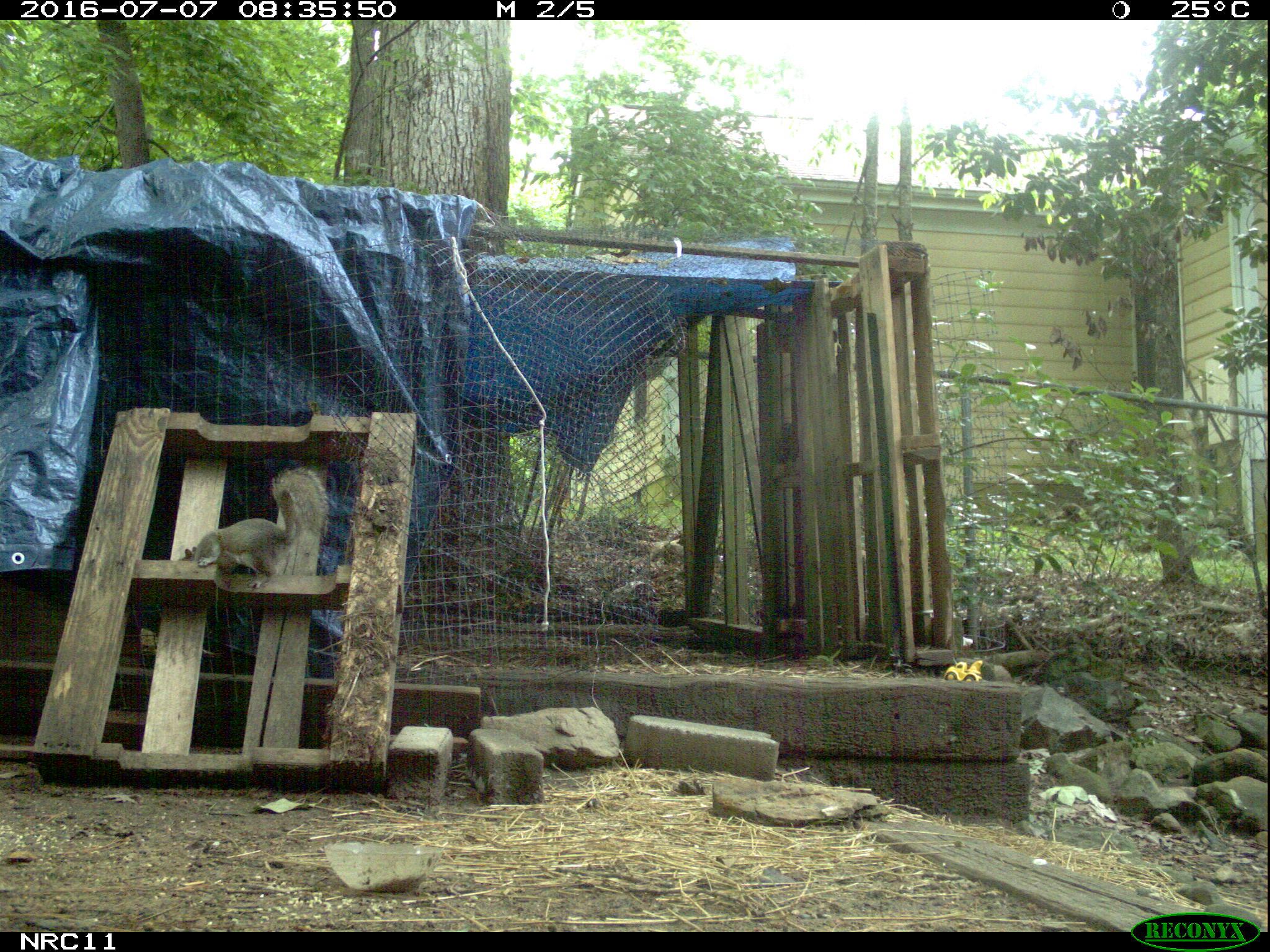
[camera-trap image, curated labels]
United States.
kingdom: Animalia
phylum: Chordata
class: Mammalia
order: Rodentia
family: Sciuridae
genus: Sciurus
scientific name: Sciurus carolinensis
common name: eastern gray squirrel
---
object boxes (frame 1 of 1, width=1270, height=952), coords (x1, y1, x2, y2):
Eastern Gray Squirrel: (189, 468, 334, 588)